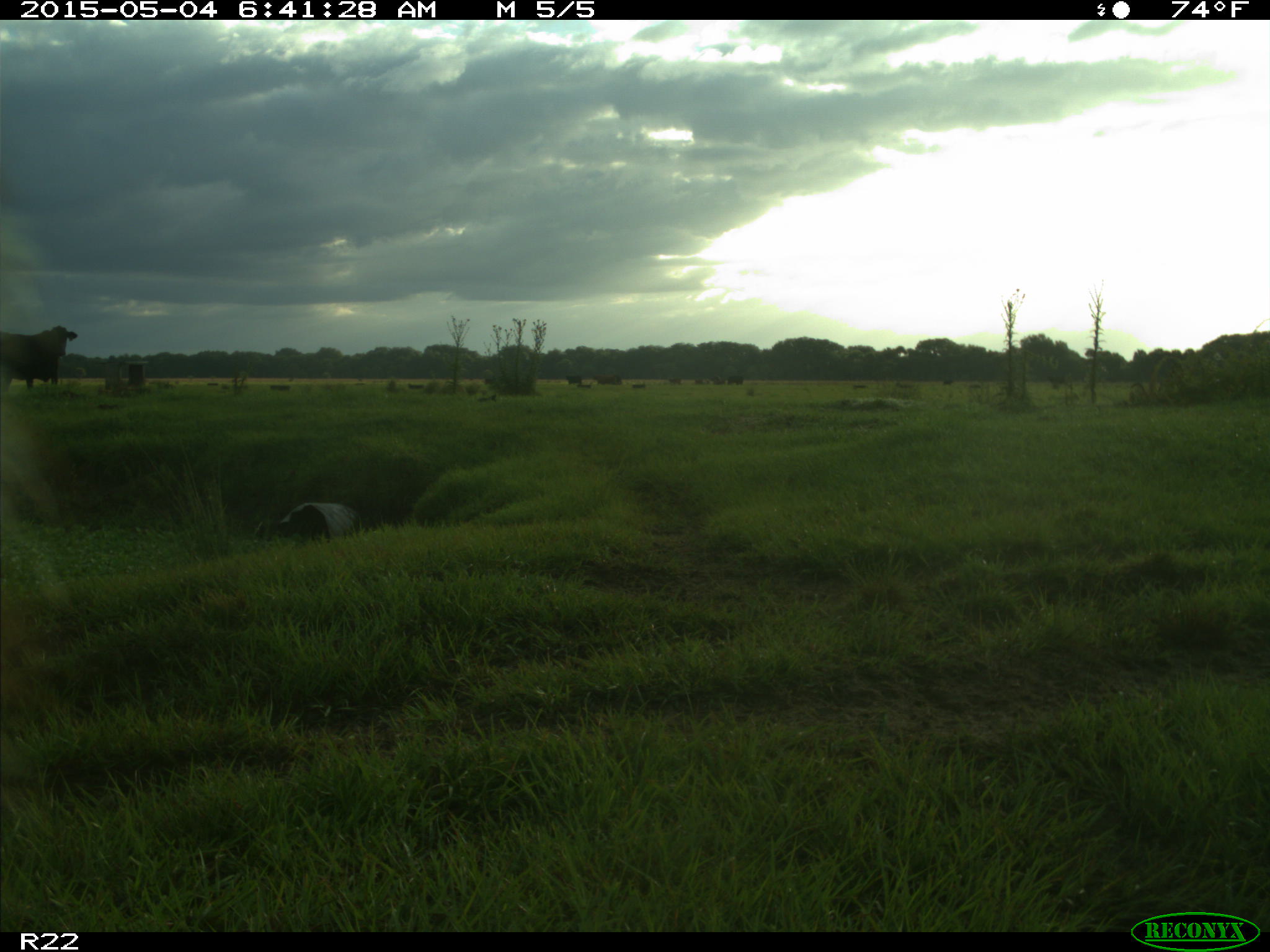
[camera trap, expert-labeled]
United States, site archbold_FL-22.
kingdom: Animalia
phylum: Chordata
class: Mammalia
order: Artiodactyla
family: Bovidae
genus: Bos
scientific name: Bos taurus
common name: domestic cow